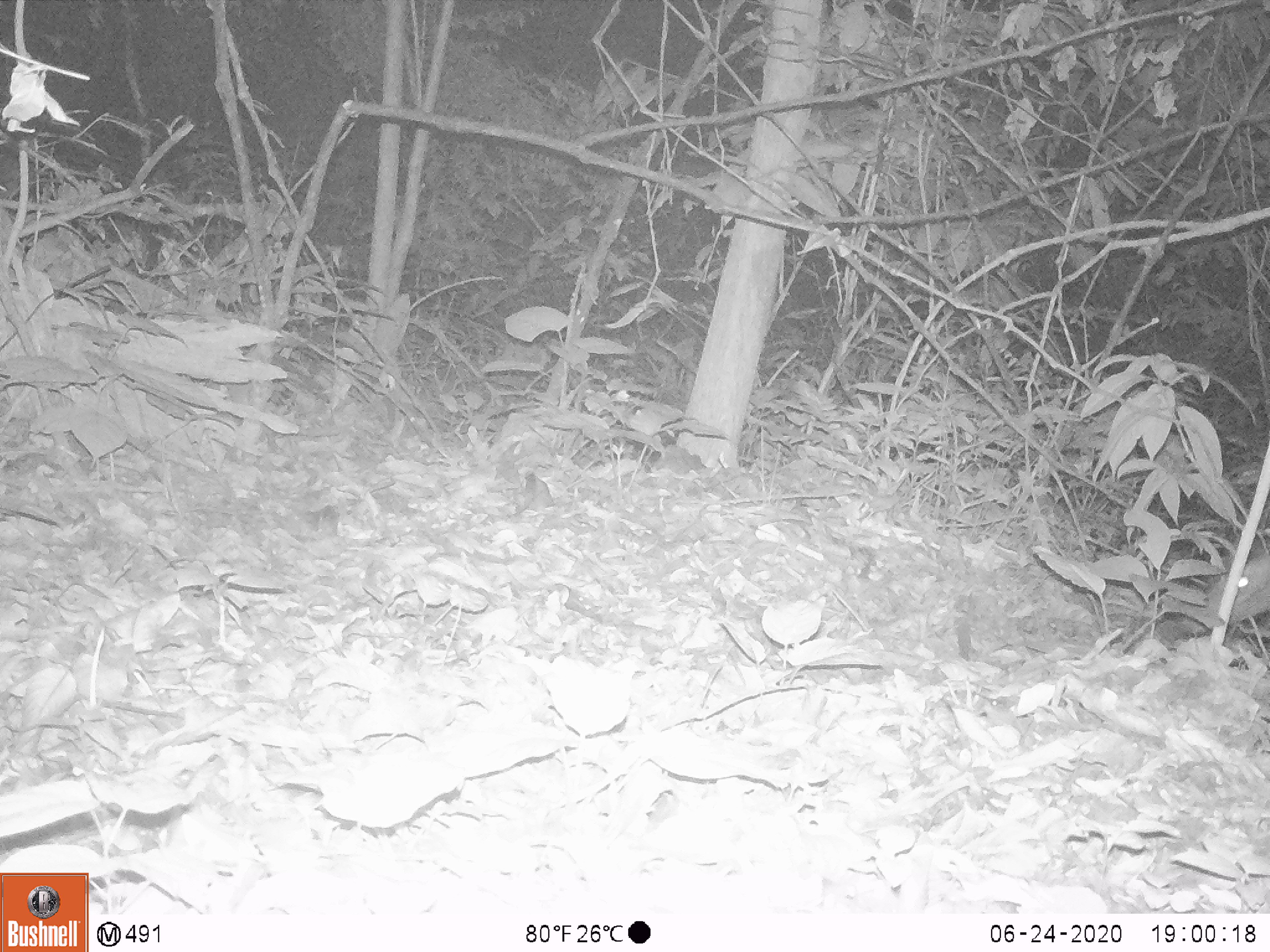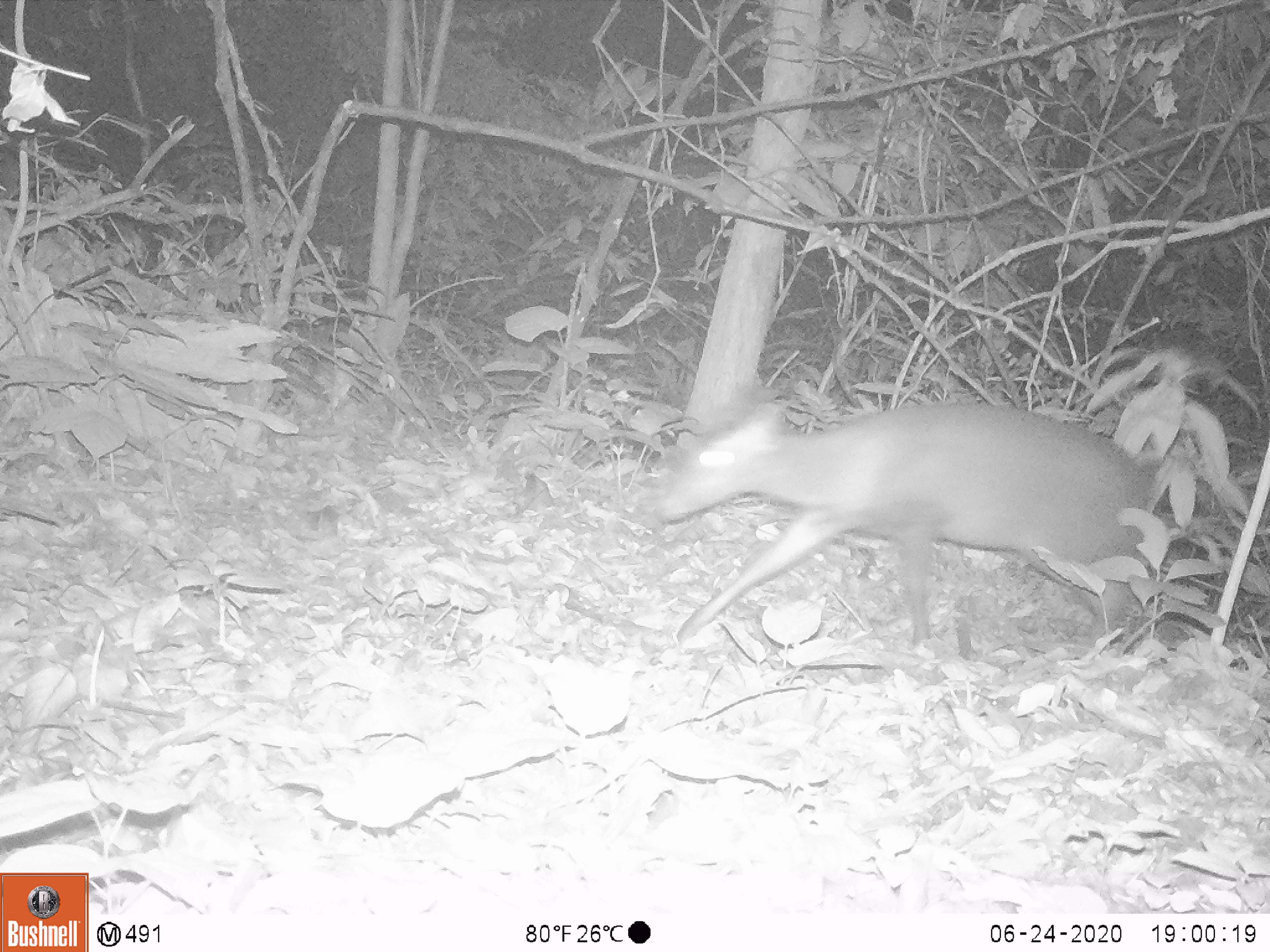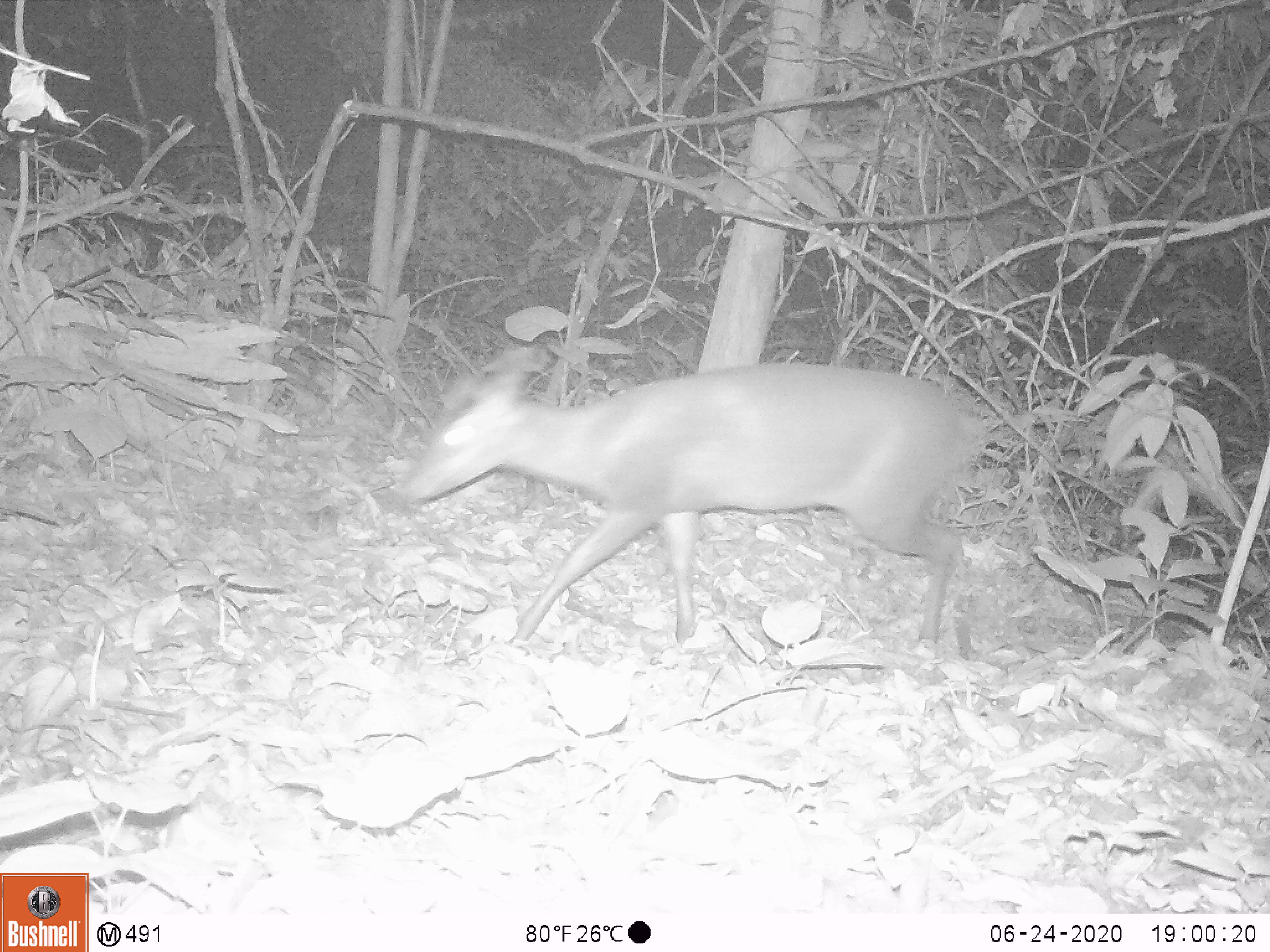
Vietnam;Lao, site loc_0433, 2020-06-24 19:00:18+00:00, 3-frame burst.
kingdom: Animalia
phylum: Chordata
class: Mammalia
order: Artiodactyla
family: Cervidae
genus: Muntiacus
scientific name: Muntiacus rooseveltorum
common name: roosevelt's muntjac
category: roosevelts muntjac group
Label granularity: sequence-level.